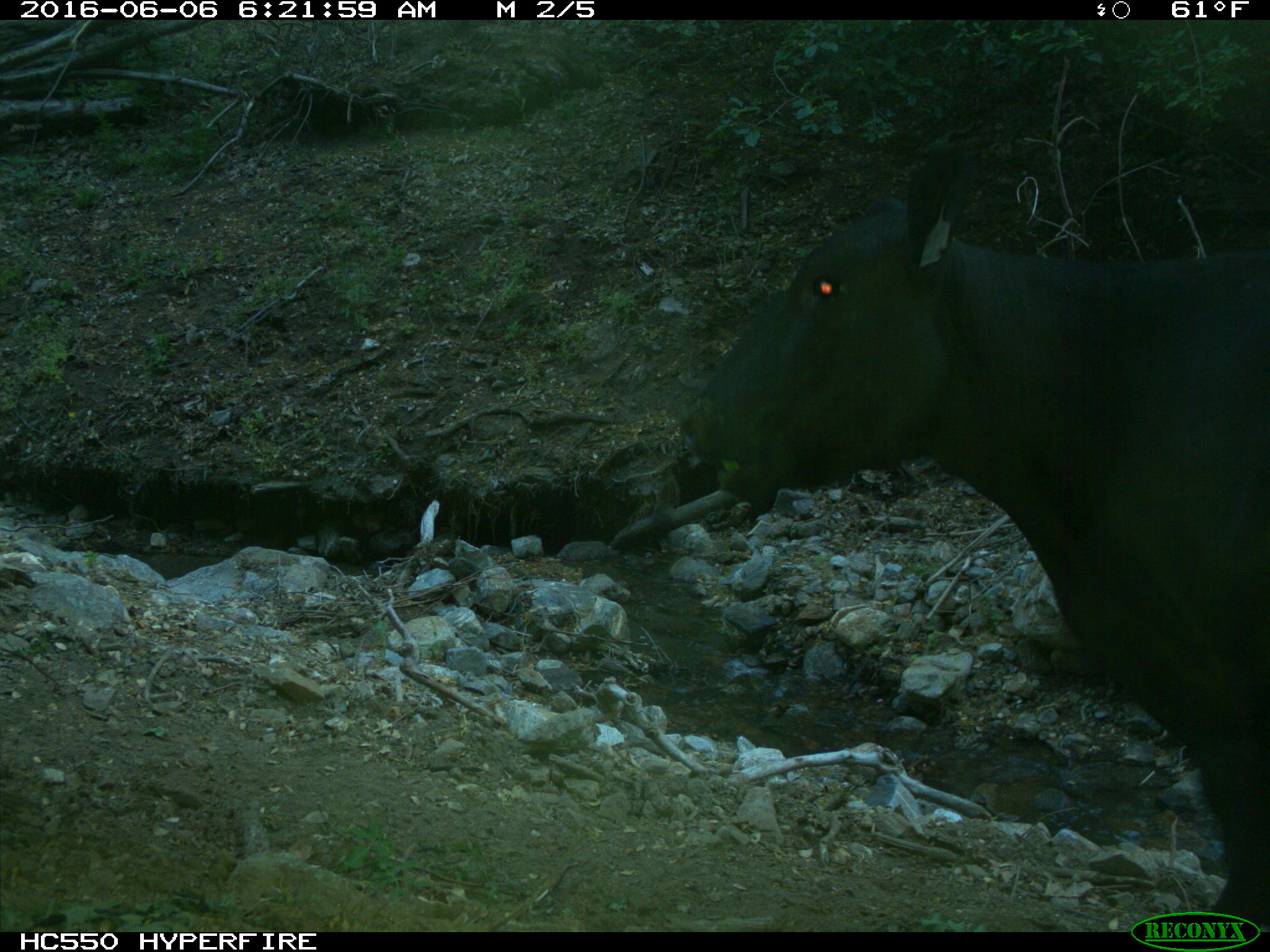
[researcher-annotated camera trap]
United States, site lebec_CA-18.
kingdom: Animalia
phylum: Chordata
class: Mammalia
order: Artiodactyla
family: Bovidae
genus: Bos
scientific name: Bos taurus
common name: domestic cow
Bos taurus (domestic cow).